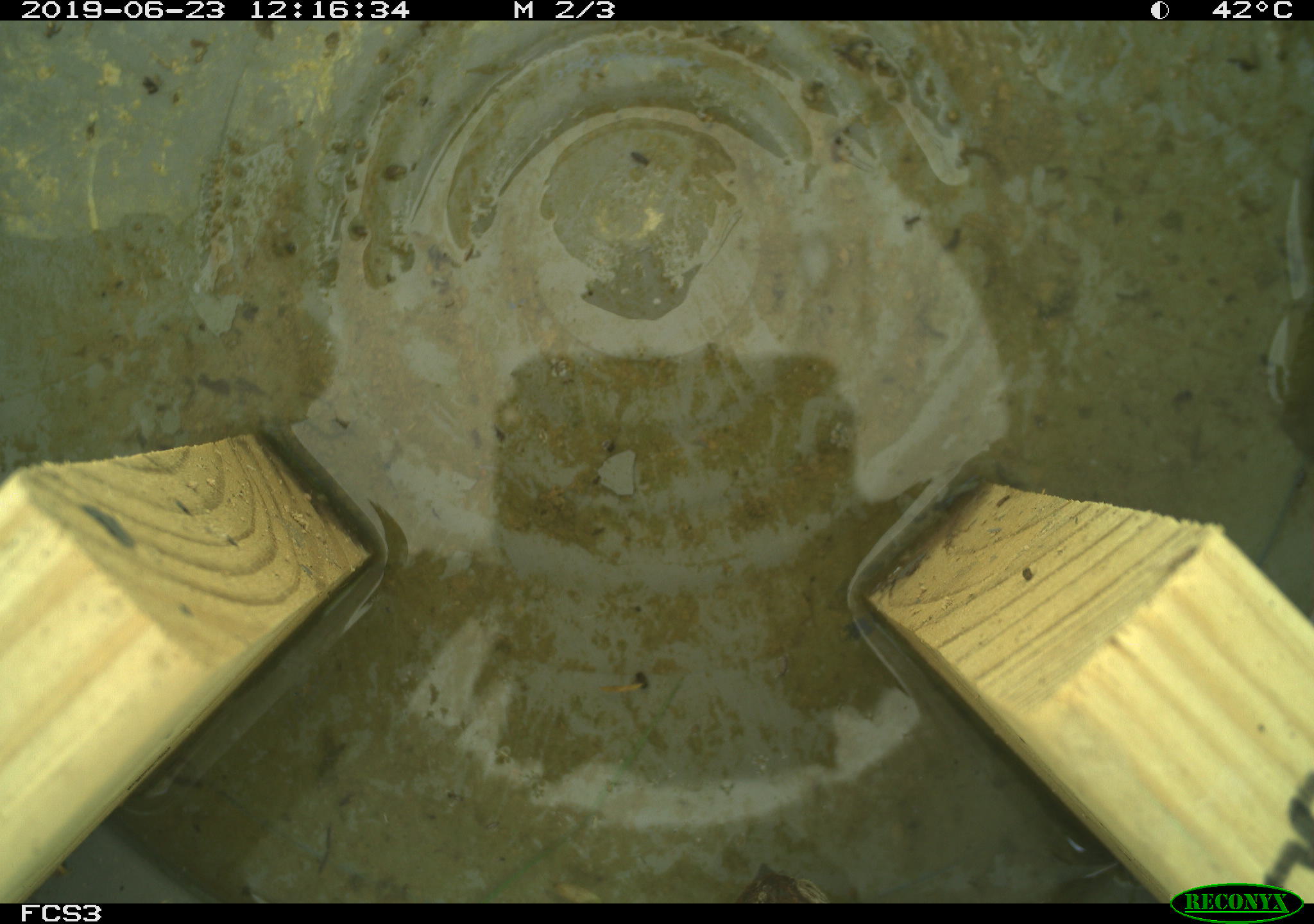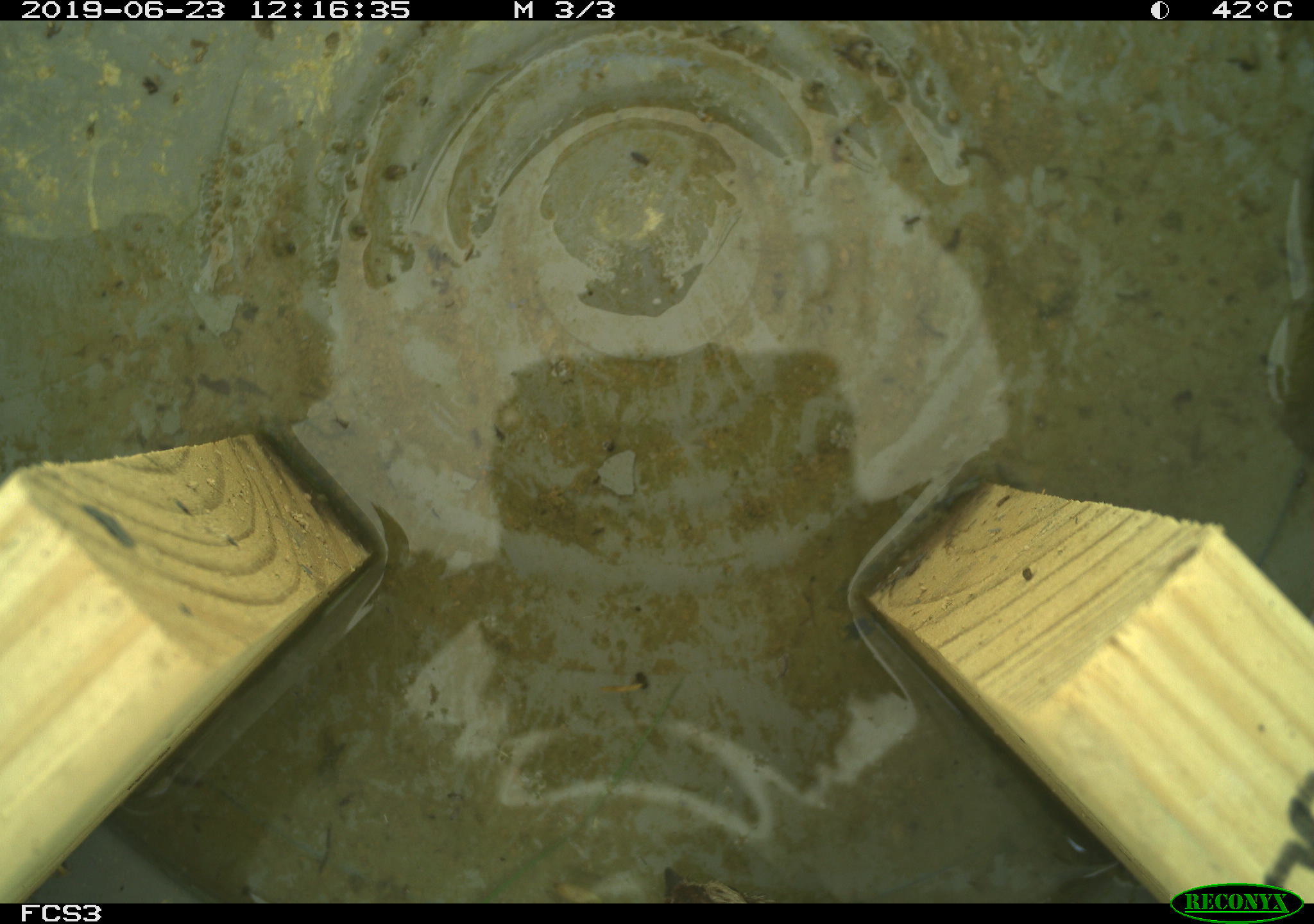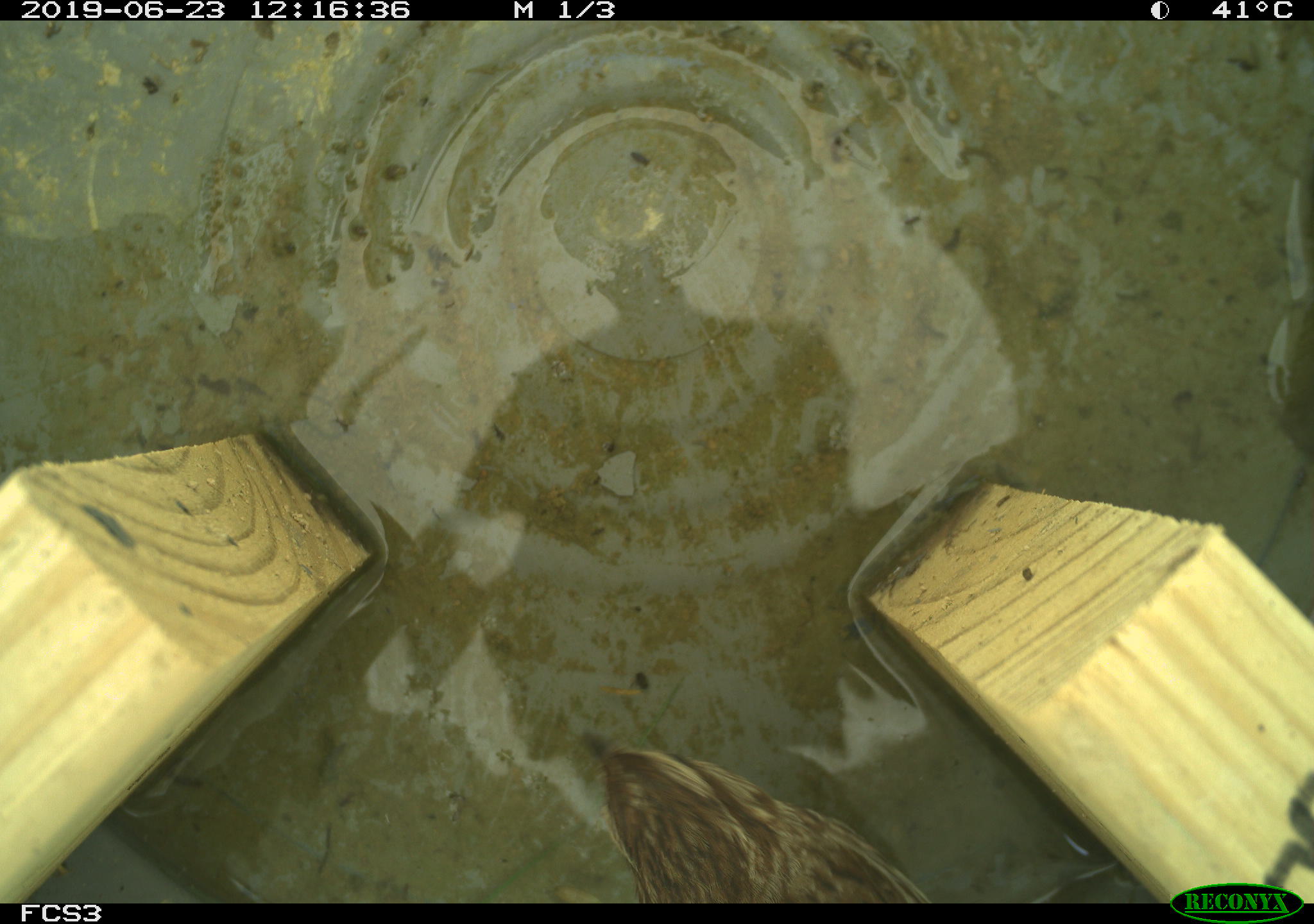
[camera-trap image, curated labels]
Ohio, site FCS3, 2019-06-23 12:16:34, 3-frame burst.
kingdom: Animalia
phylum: Chordata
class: Aves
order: Passeriformes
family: Passerellidae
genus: Melospiza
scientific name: Melospiza melodia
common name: song sparrow